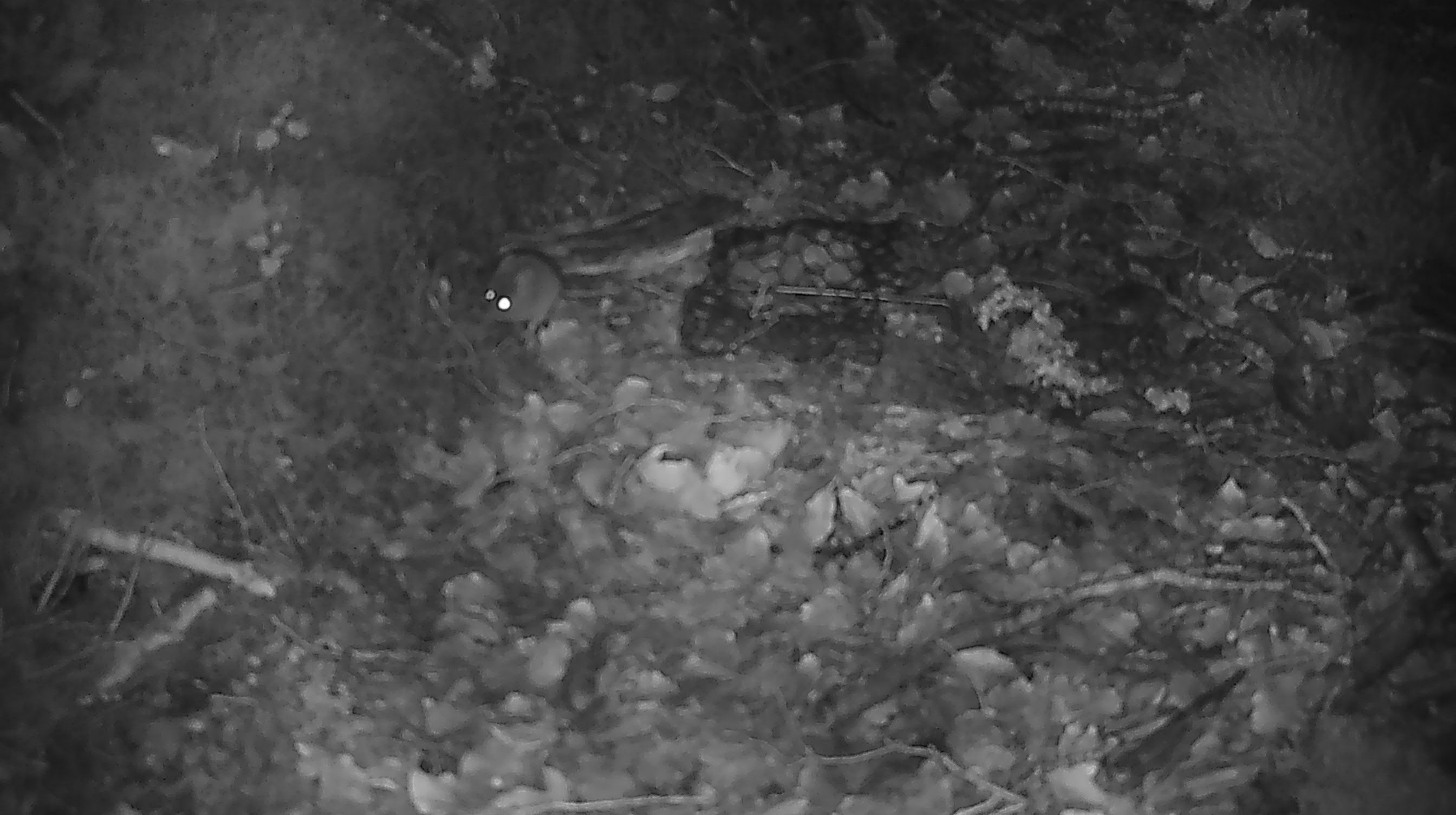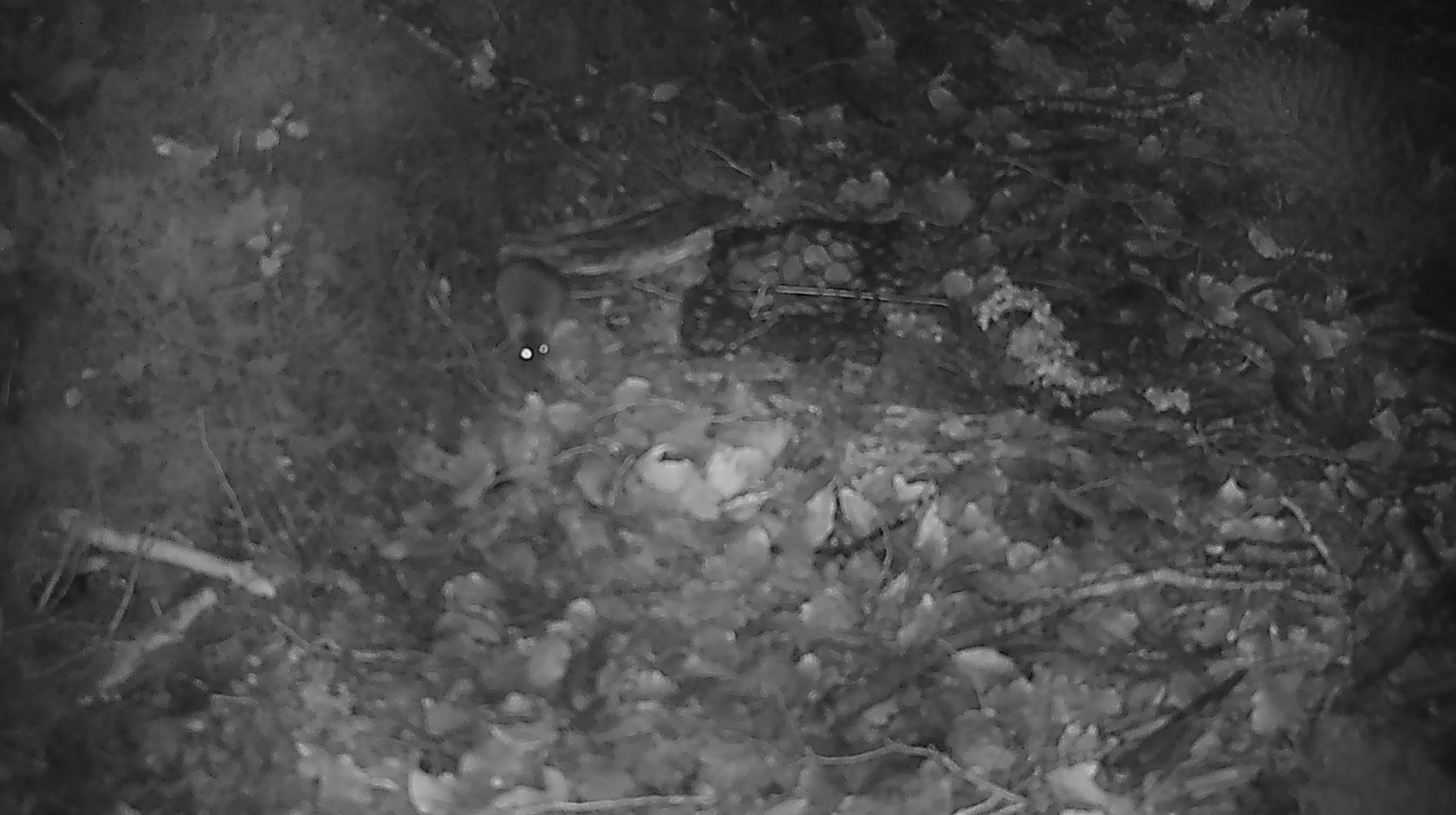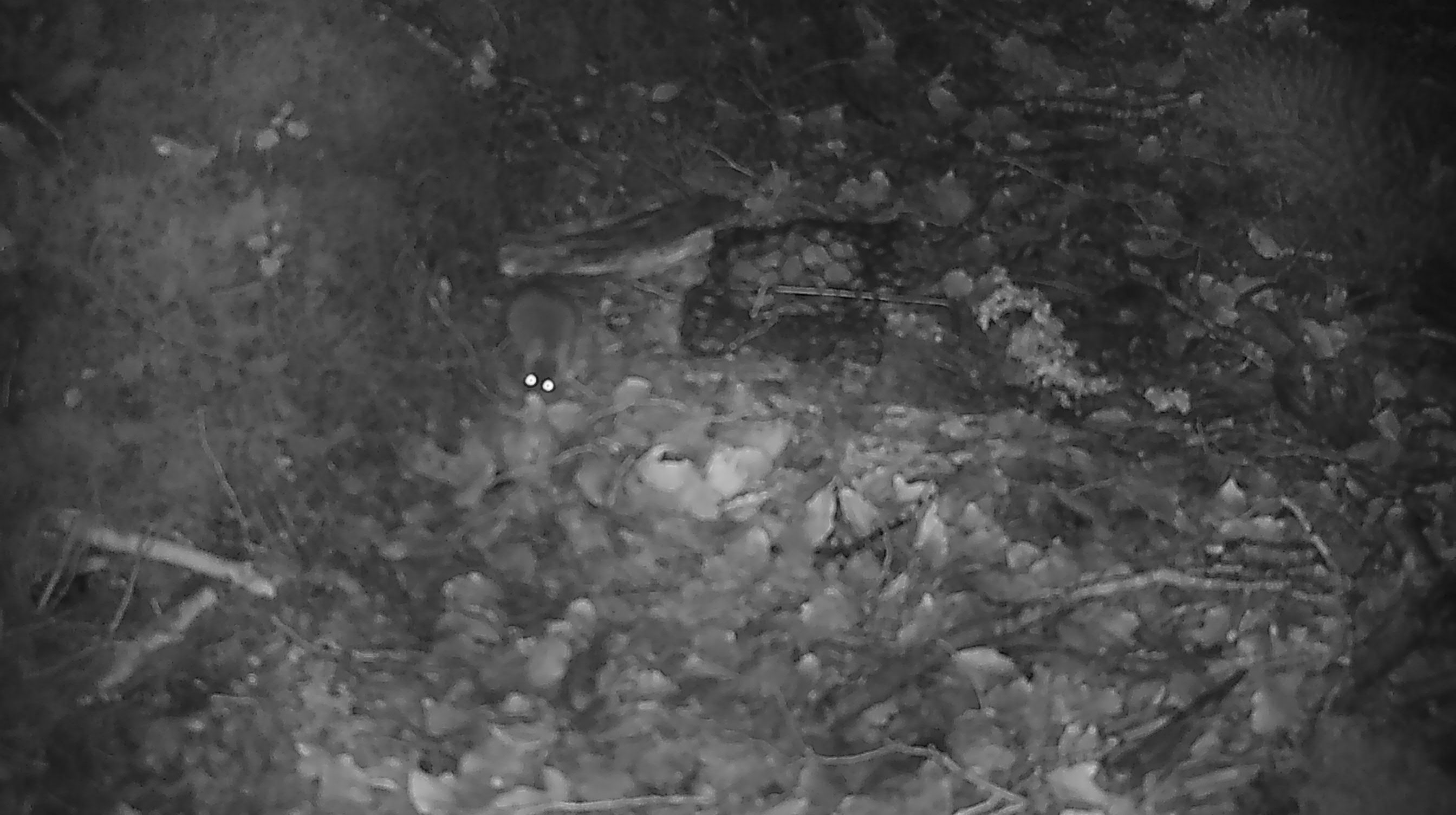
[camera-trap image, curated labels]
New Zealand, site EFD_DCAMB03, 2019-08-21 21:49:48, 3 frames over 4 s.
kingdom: Animalia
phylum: Chordata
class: Mammalia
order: Rodentia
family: Muridae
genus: Mus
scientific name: Mus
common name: mouse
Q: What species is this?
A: Mouse (Mus).